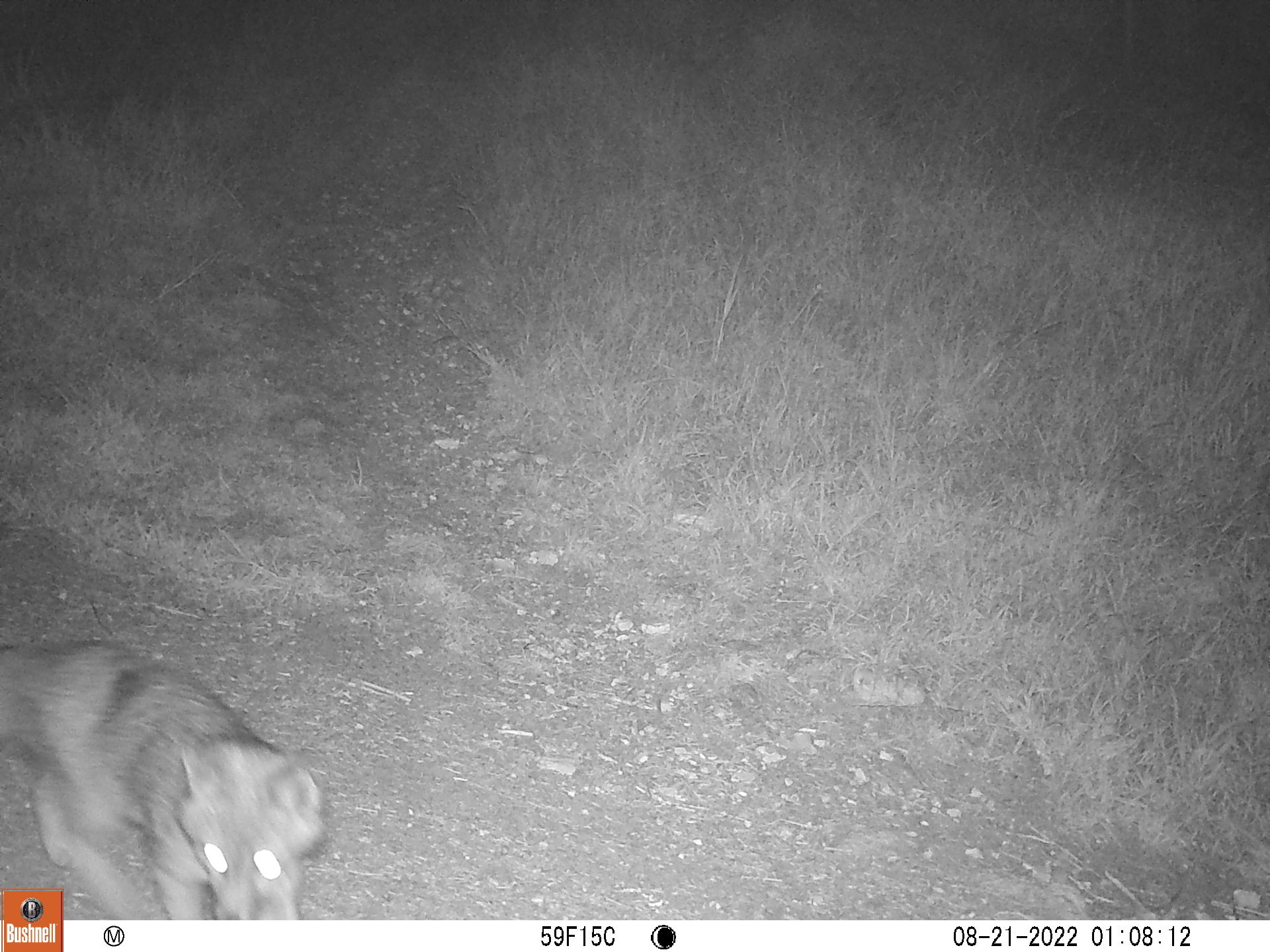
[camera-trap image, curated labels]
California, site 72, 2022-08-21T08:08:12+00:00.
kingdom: Animalia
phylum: Chordata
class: Mammalia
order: Carnivora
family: Canidae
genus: Urocyon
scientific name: Urocyon cinereoargenteus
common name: gray fox